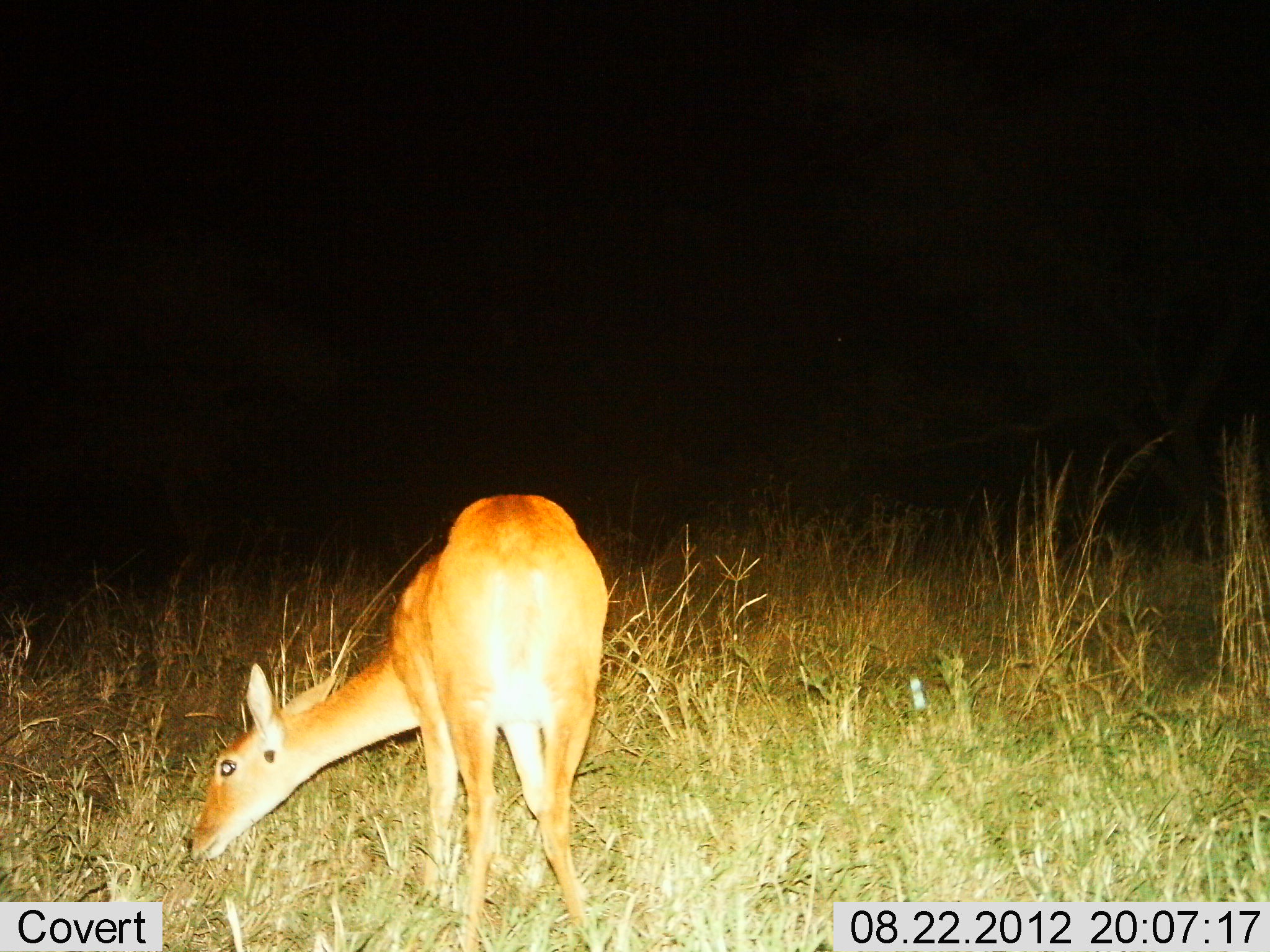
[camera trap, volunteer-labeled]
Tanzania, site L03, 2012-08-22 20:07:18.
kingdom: Animalia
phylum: Chordata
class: Mammalia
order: Artiodactyla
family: Bovidae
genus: Redunca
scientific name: Redunca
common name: reedbuck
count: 1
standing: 10%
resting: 0%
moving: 0%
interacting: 0%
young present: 0%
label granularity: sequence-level